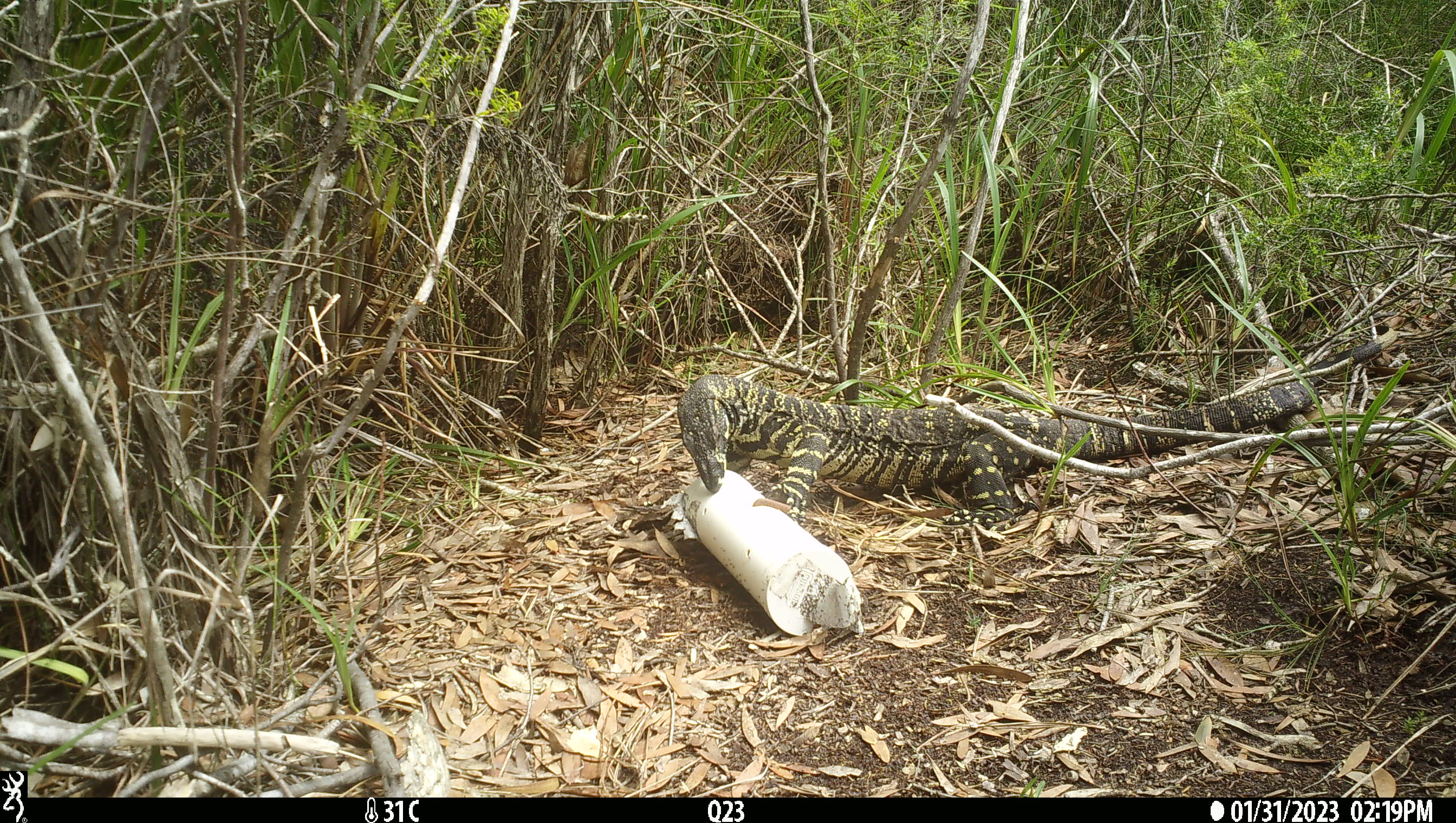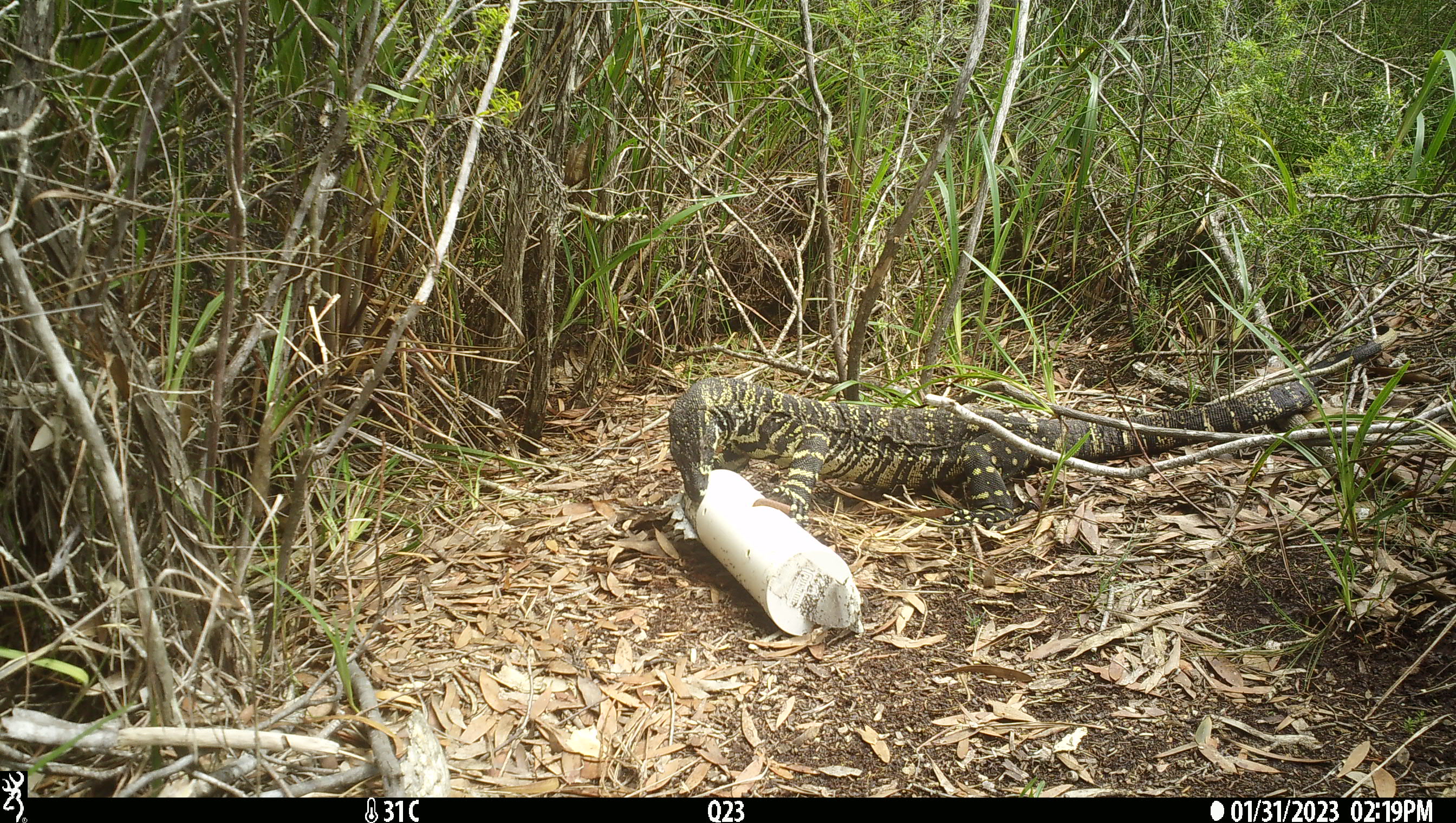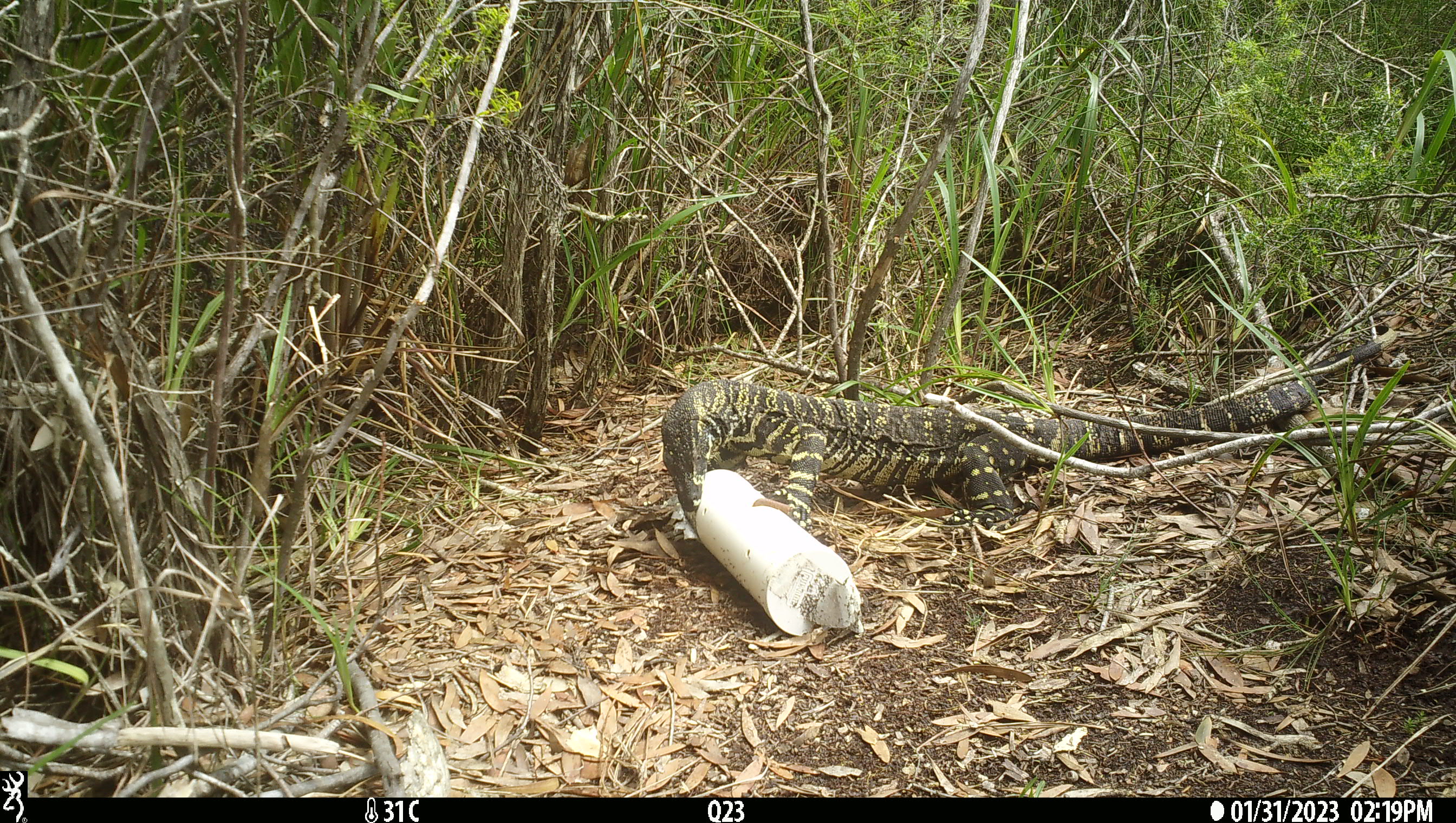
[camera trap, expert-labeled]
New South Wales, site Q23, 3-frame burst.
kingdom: Animalia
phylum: Chordata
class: Reptilia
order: Squamata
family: Varanidae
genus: Varanus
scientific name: Varanus varius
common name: lace monitor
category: goanna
Goanna (lace monitor) (Varanus varius).